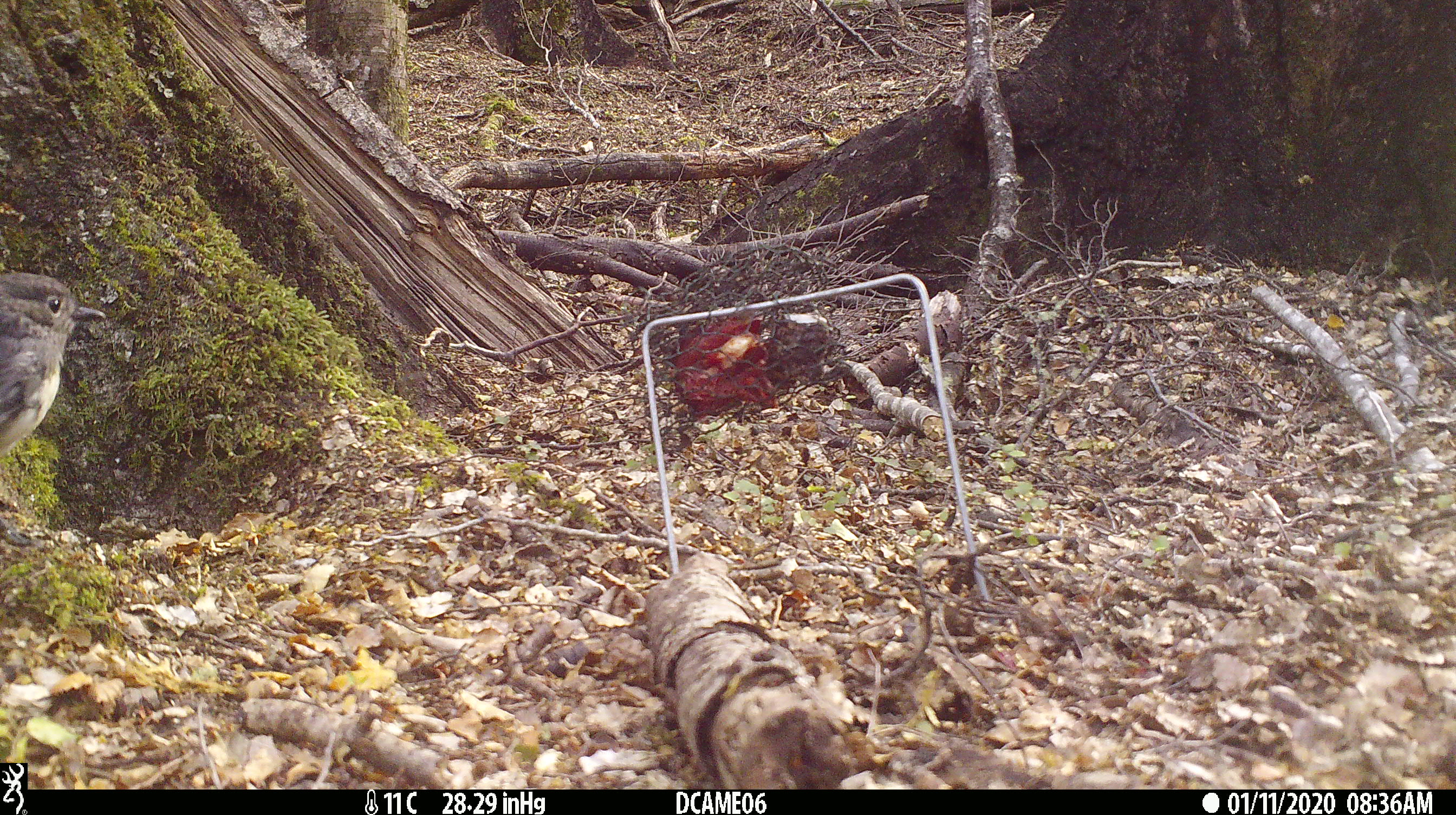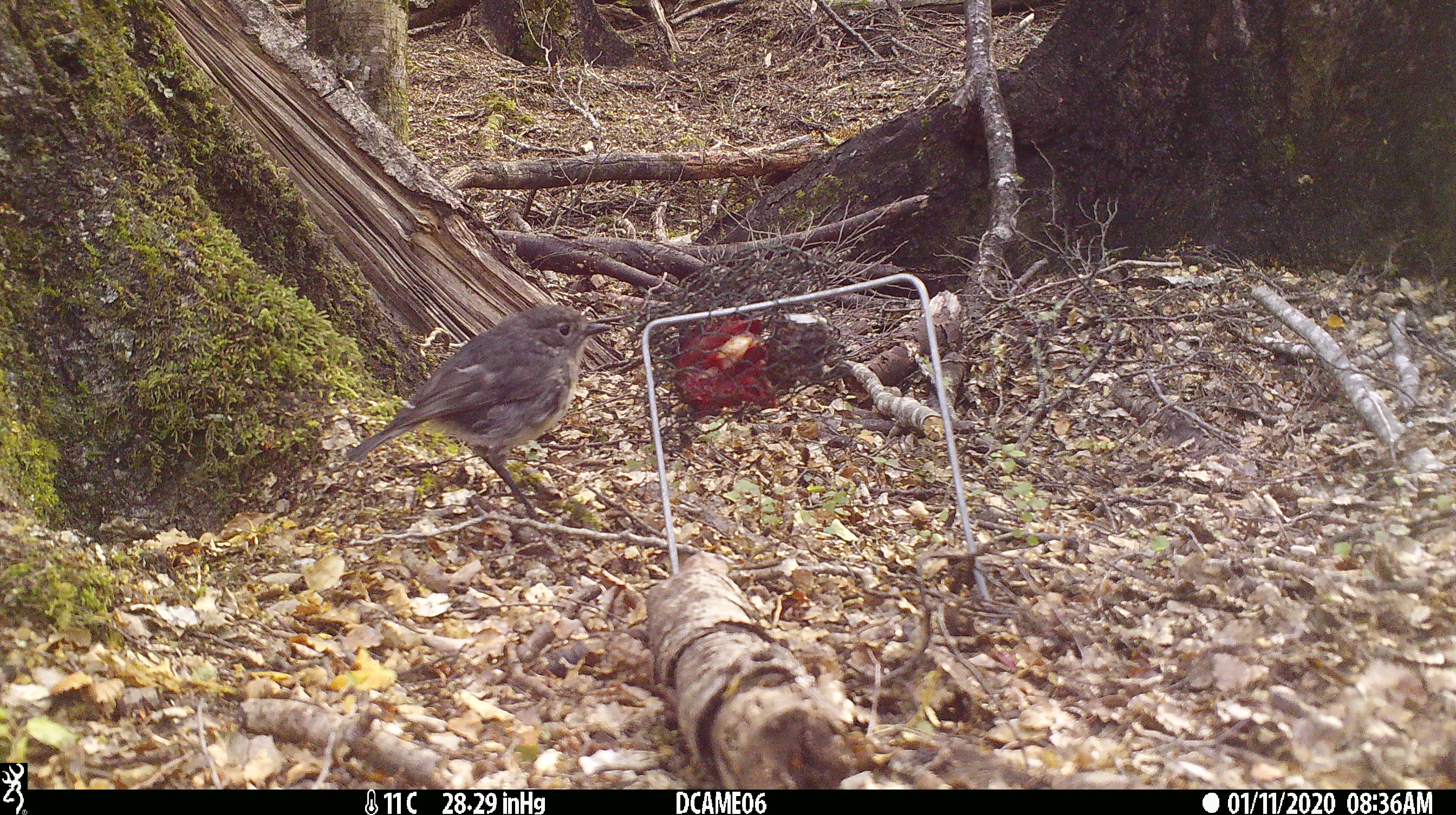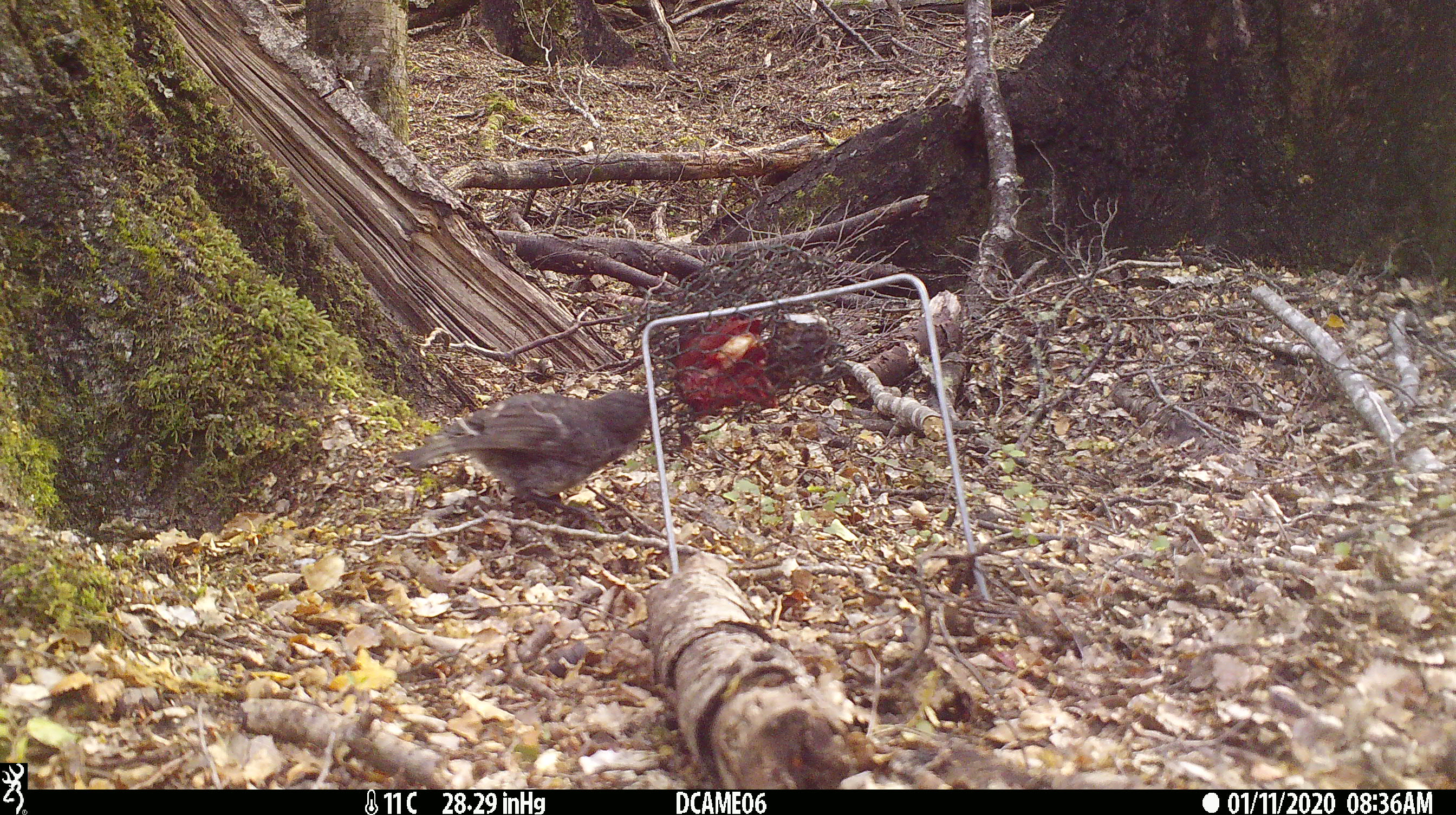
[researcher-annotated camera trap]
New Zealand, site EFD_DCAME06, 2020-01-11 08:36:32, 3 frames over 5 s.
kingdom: Animalia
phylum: Chordata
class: Aves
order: Passeriformes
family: Petroicidae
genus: Petroica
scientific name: Petroica australis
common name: new zealand robin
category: robin